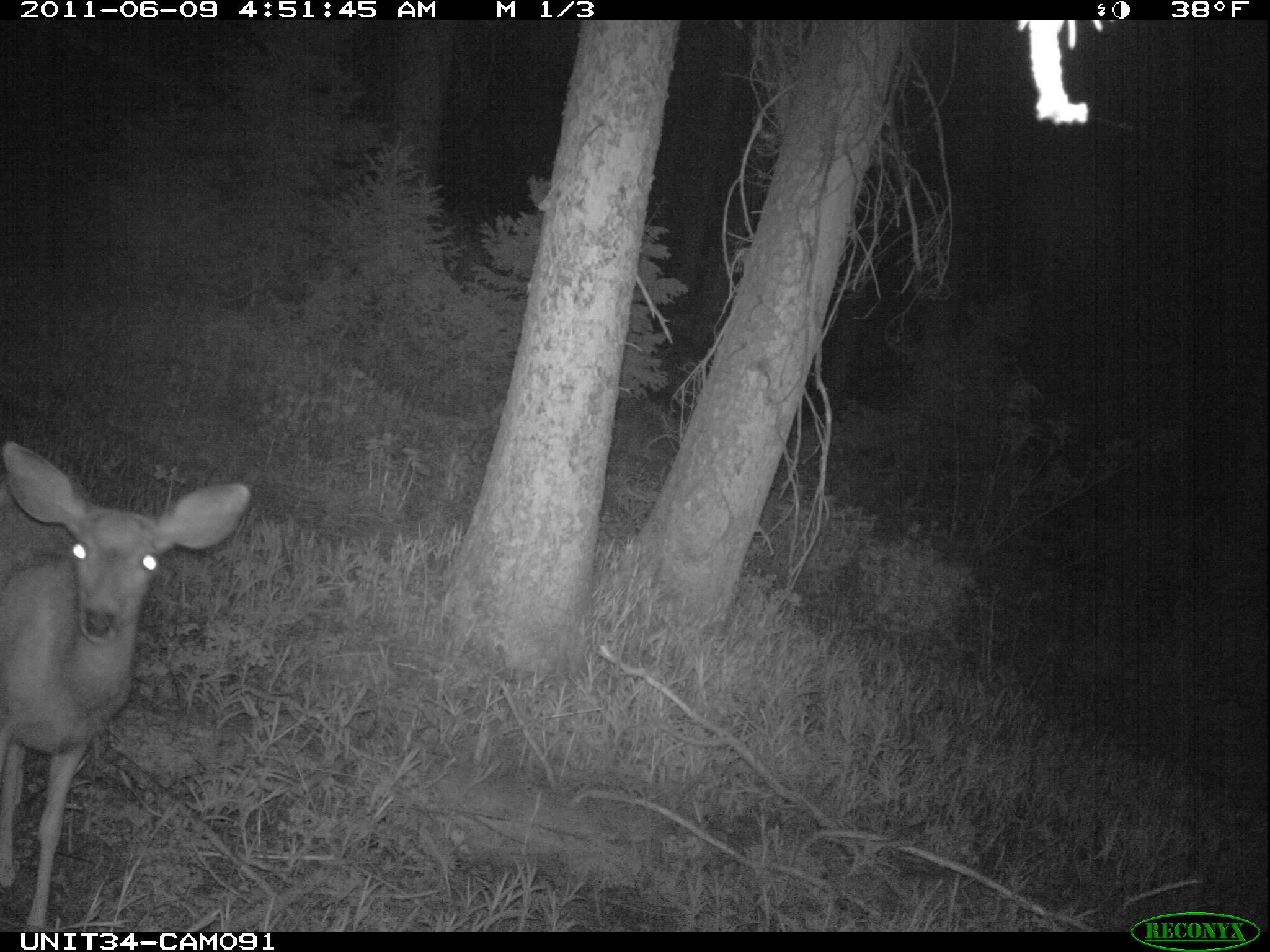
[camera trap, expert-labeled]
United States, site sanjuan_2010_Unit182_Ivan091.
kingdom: Animalia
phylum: Chordata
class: Mammalia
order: Artiodactyla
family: Cervidae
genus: Odocoileus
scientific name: Odocoileus hemionus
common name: mule deer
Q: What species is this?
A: Odocoileus hemionus (mule deer).